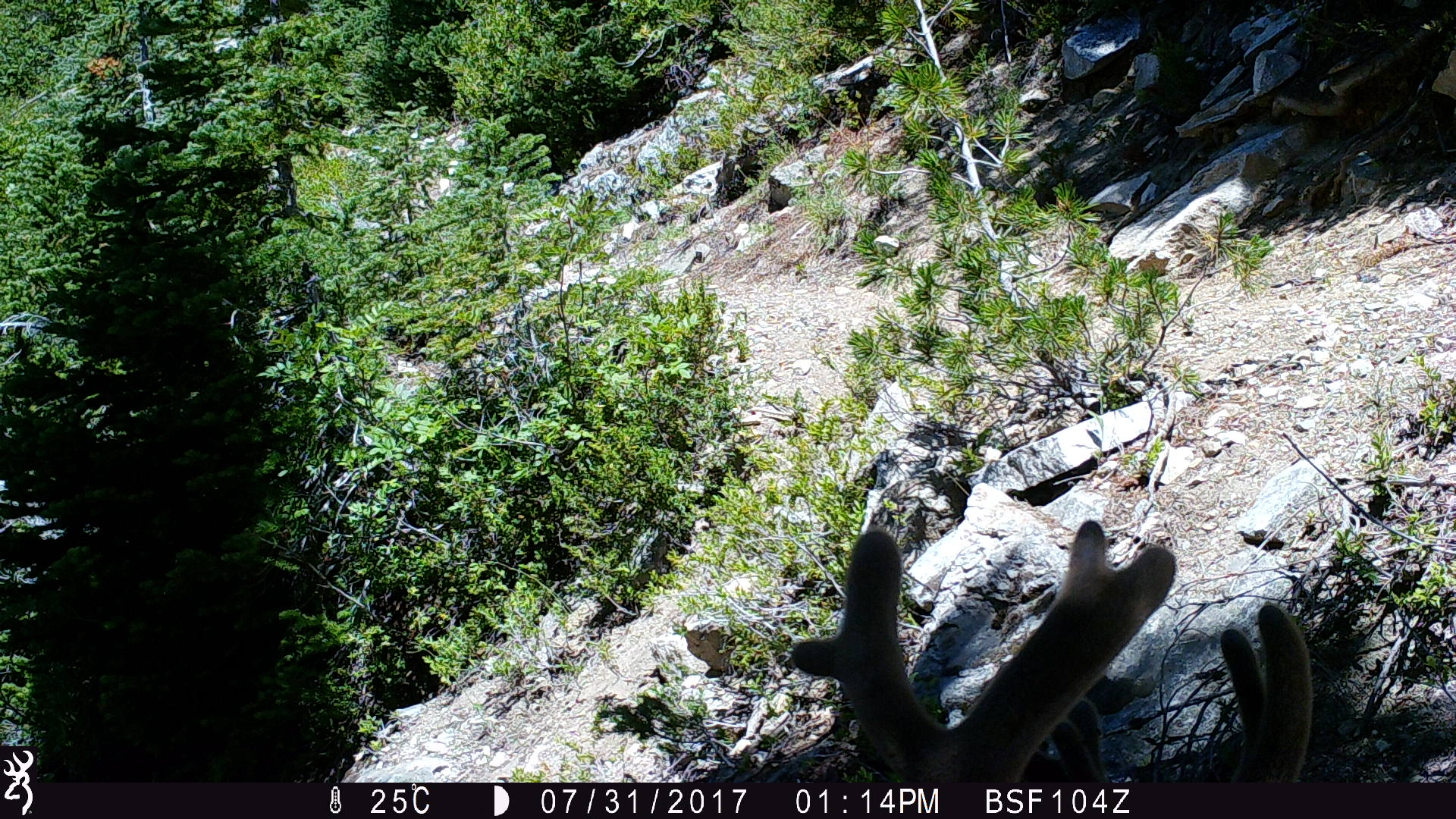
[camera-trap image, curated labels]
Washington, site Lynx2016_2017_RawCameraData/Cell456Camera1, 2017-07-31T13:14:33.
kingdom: Animalia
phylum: Chordata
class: Mammalia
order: Artiodactyla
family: Cervidae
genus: Odocoileus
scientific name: Odocoileus hemionus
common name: mule deer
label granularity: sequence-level